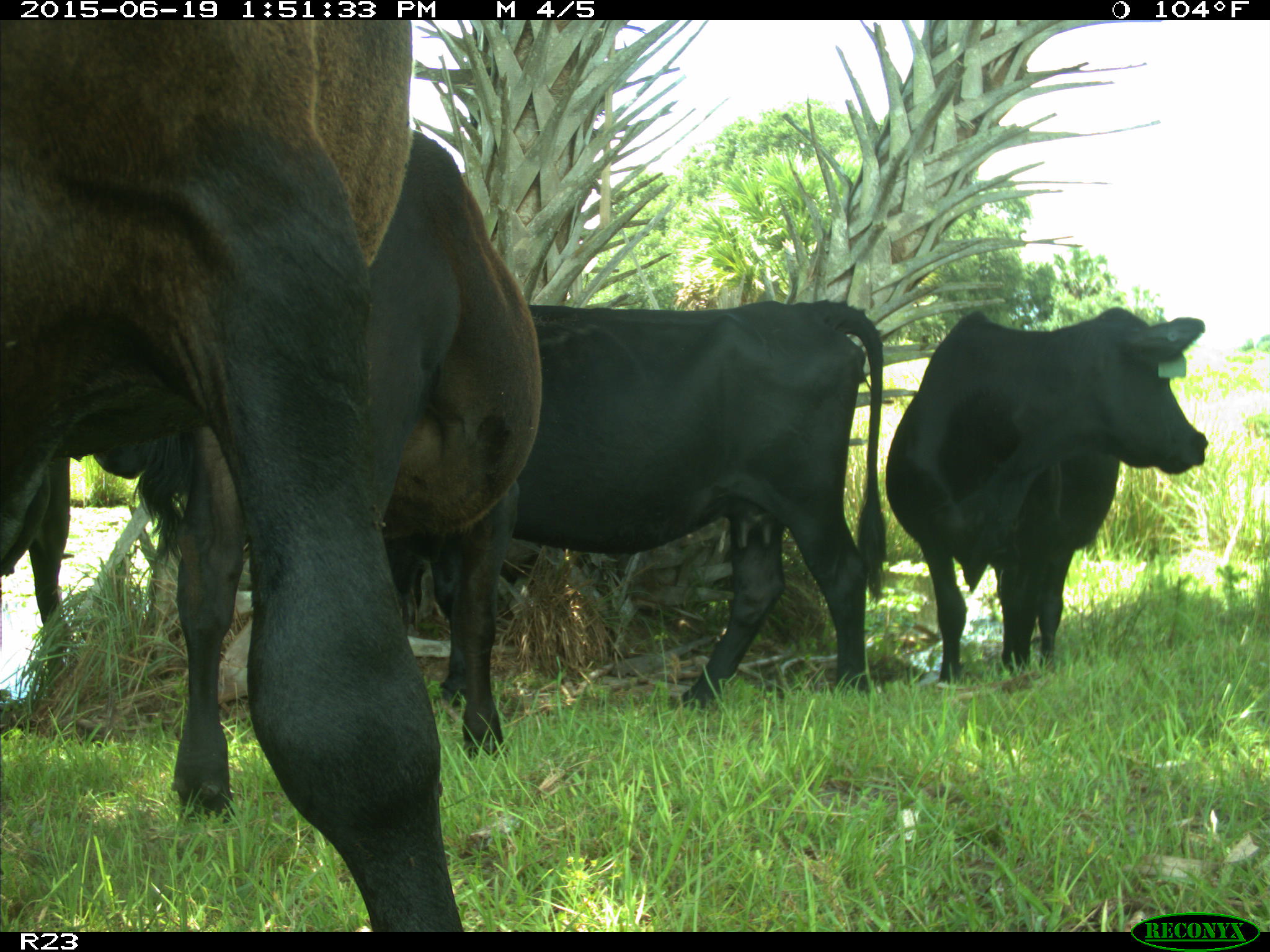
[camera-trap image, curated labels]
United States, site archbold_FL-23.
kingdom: Animalia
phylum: Chordata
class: Mammalia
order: Artiodactyla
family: Suidae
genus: Sus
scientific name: Sus scrofa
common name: wild boar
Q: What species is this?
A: Sus scrofa (wild boar).